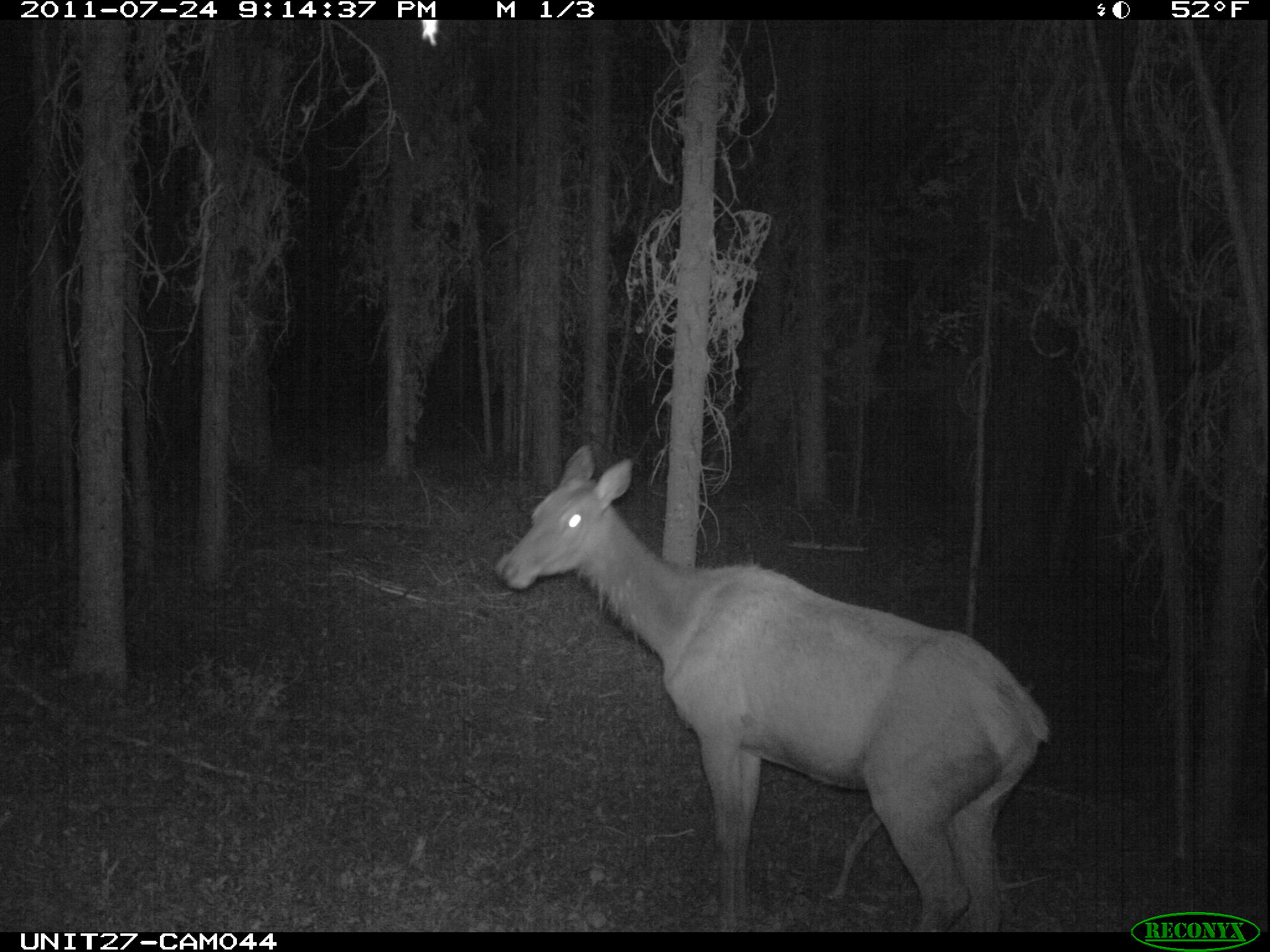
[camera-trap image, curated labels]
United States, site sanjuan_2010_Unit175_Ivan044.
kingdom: Animalia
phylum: Chordata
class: Mammalia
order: Artiodactyla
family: Cervidae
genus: Cervus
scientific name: Cervus elaphus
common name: red deer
Cervus elaphus (red deer).